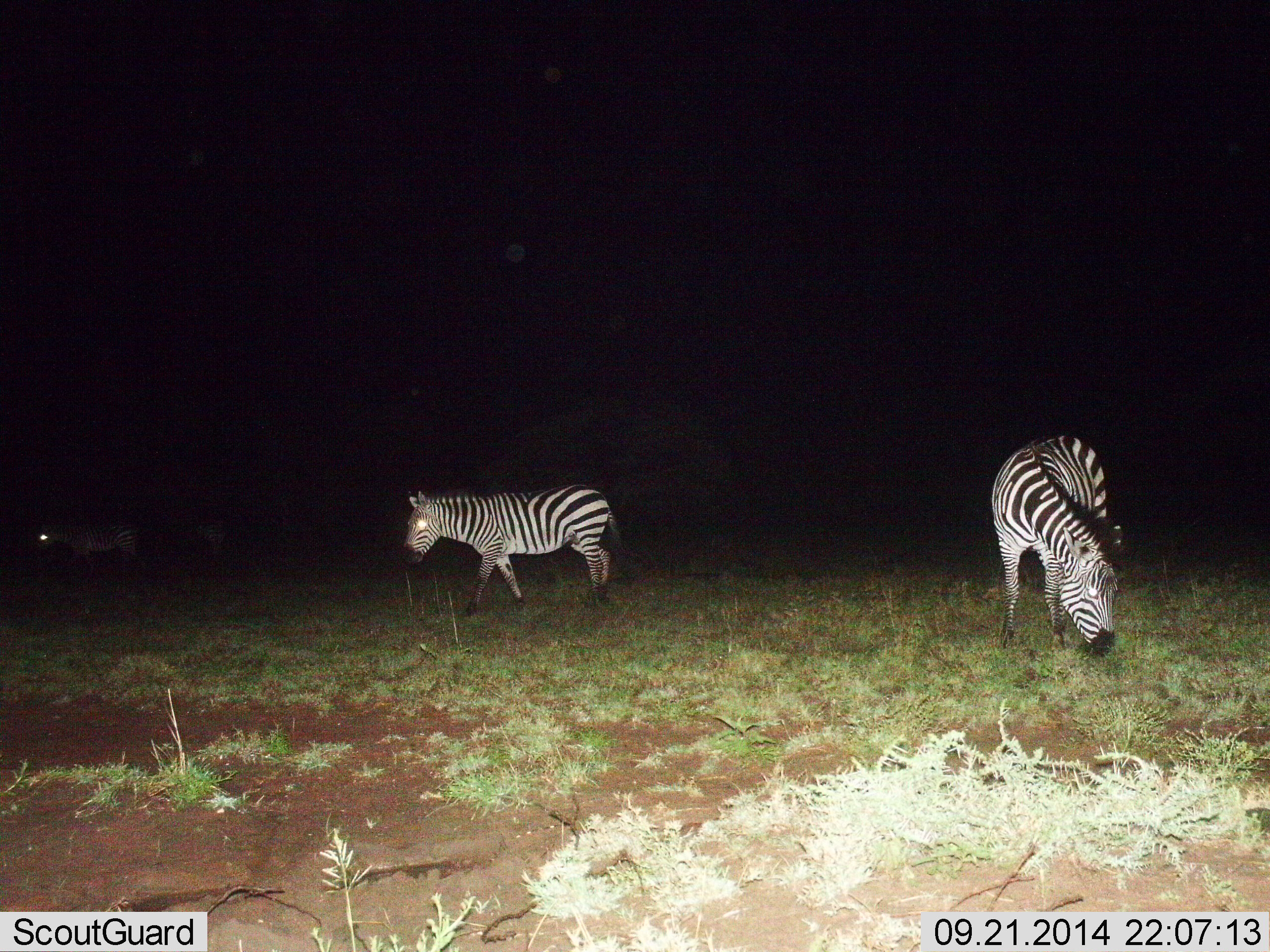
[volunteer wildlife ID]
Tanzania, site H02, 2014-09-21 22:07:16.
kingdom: Animalia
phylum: Chordata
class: Mammalia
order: Perissodactyla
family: Equidae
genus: Equus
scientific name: Equus quagga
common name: plains zebra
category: zebra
Zebra (plains zebra) (Equus quagga), count 3. Behavior (volunteer vote fractions): standing 40%, resting 0%, moving 70%, interacting 0%. Young present (vote fraction): 0%. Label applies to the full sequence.